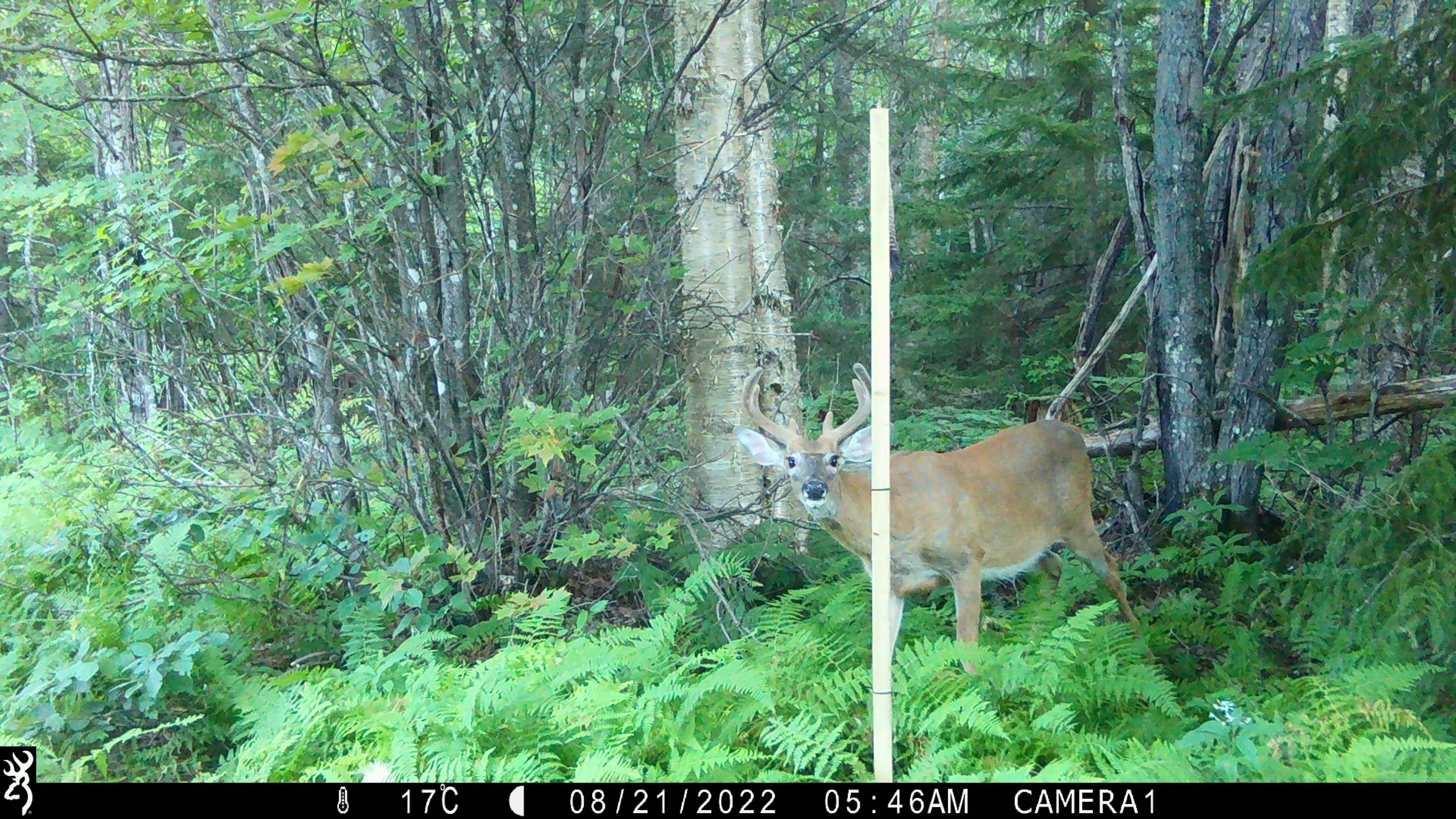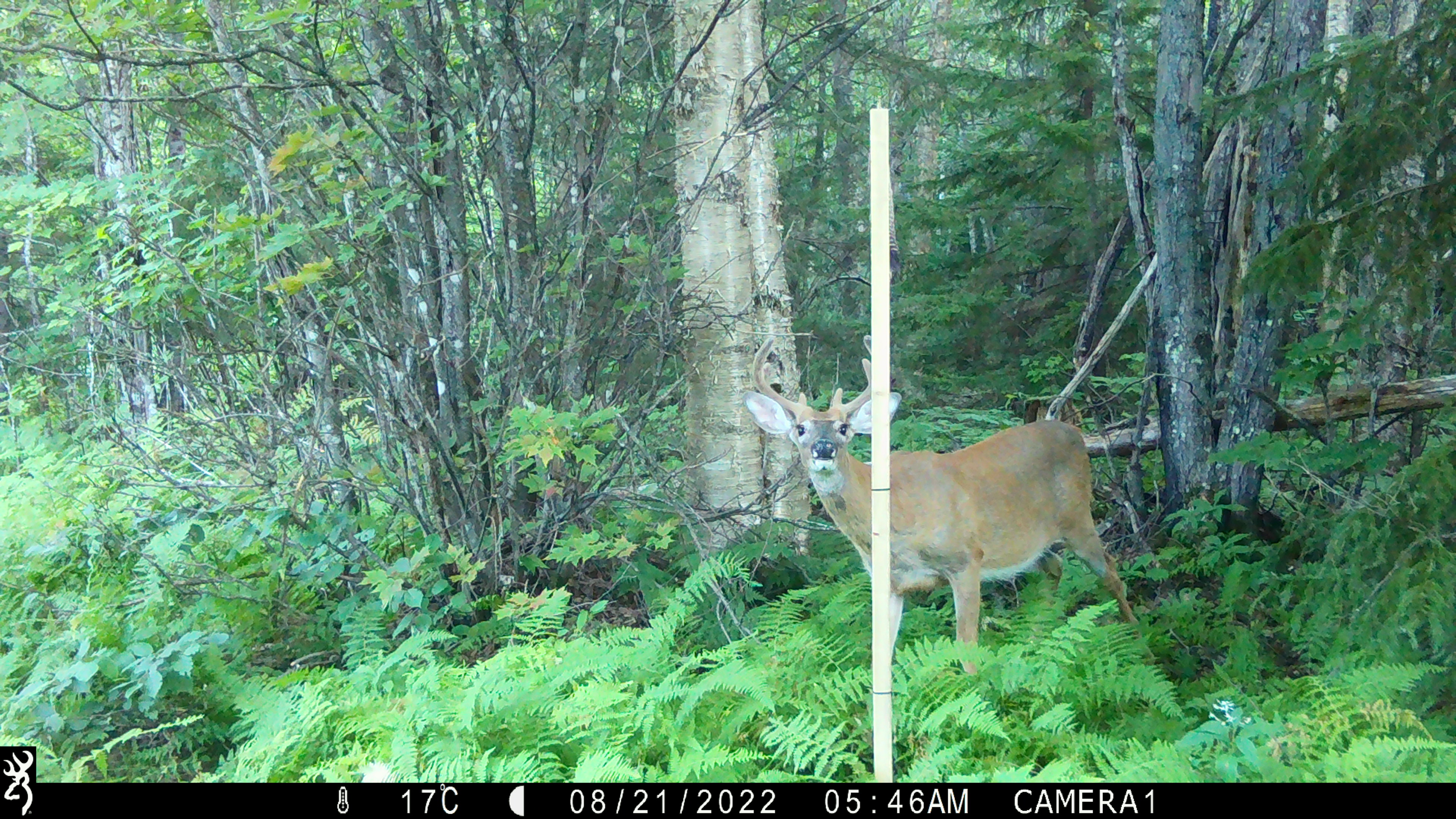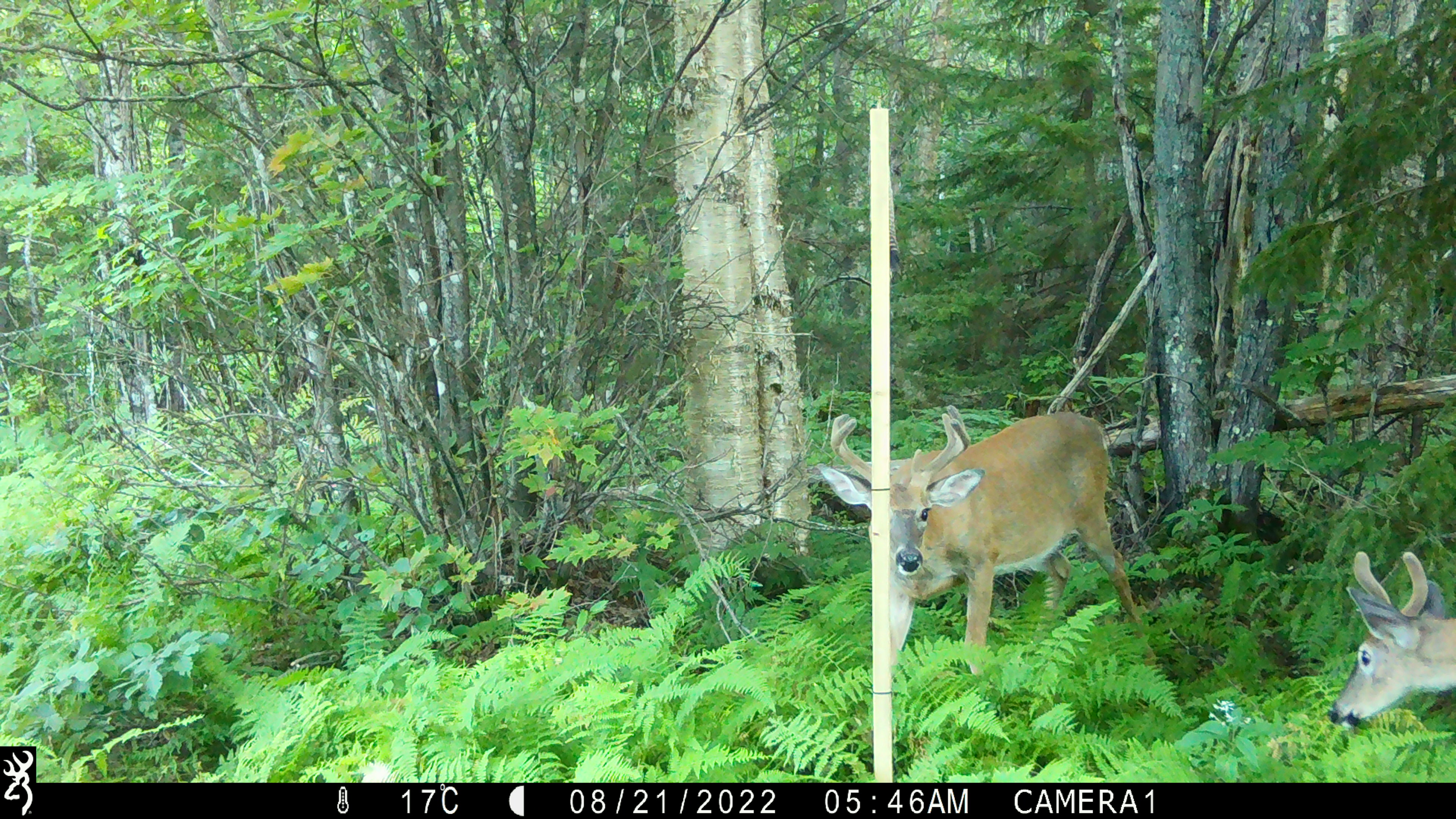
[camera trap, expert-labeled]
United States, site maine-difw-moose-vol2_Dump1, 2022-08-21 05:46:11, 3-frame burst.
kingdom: Animalia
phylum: Chordata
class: Mammalia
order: Artiodactyla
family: Cervidae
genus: Odocoileus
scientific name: Odocoileus virginianus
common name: white-tailed deer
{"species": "white-tailed deer (Odocoileus virginianus)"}